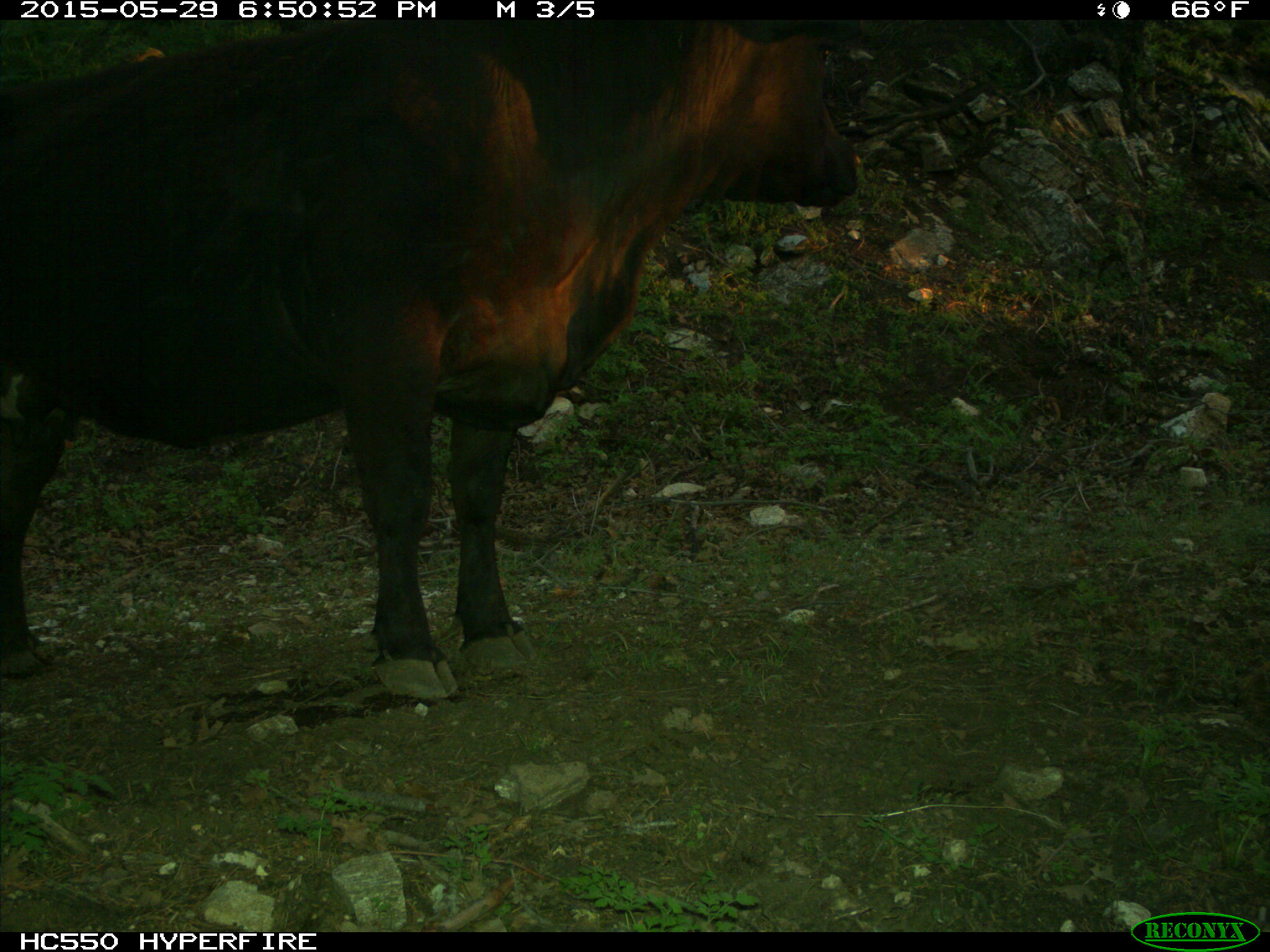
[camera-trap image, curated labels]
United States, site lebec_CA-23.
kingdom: Animalia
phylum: Chordata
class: Mammalia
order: Artiodactyla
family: Bovidae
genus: Bos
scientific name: Bos taurus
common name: domestic cow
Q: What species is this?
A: Bos taurus (domestic cow).